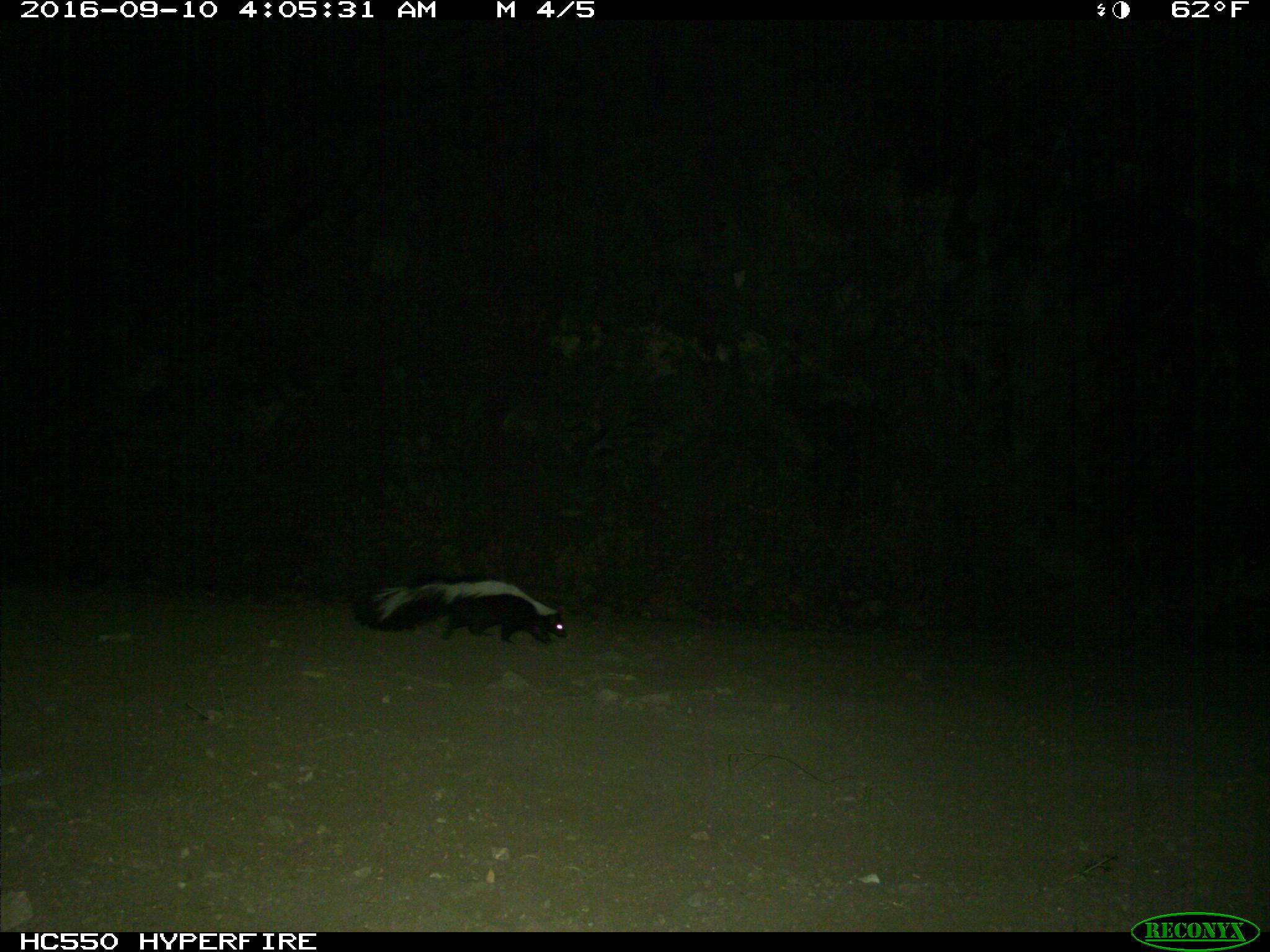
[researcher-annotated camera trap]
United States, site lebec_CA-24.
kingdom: Animalia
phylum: Chordata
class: Mammalia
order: Carnivora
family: Mephitidae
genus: Mephitis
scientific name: Mephitis mephitis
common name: striped skunk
Mephitis mephitis (striped skunk).